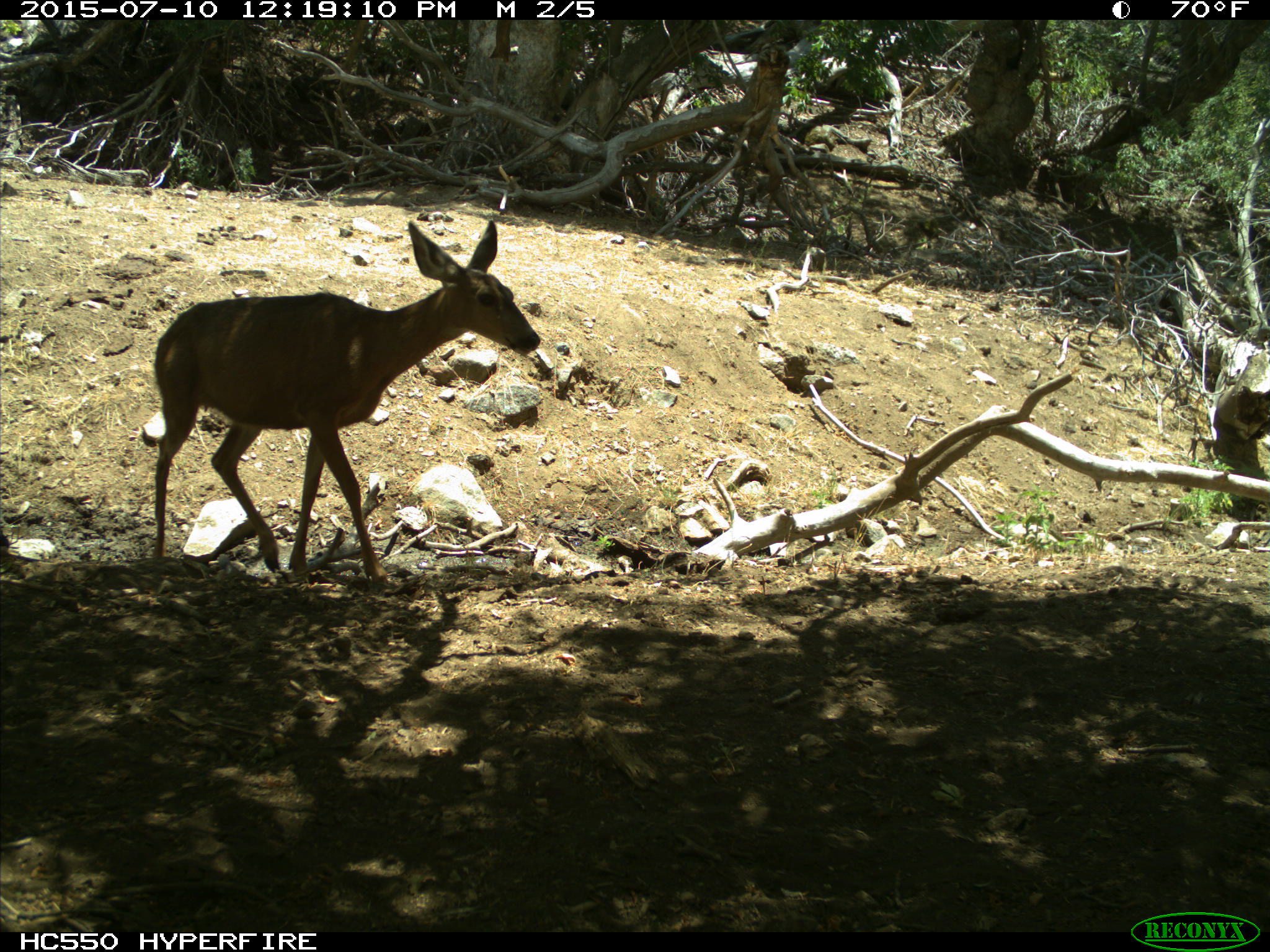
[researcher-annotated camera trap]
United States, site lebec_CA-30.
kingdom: Animalia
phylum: Chordata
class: Mammalia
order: Artiodactyla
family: Cervidae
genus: Odocoileus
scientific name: Odocoileus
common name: deer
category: unidentified deer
Unidentified deer (deer) (Odocoileus).